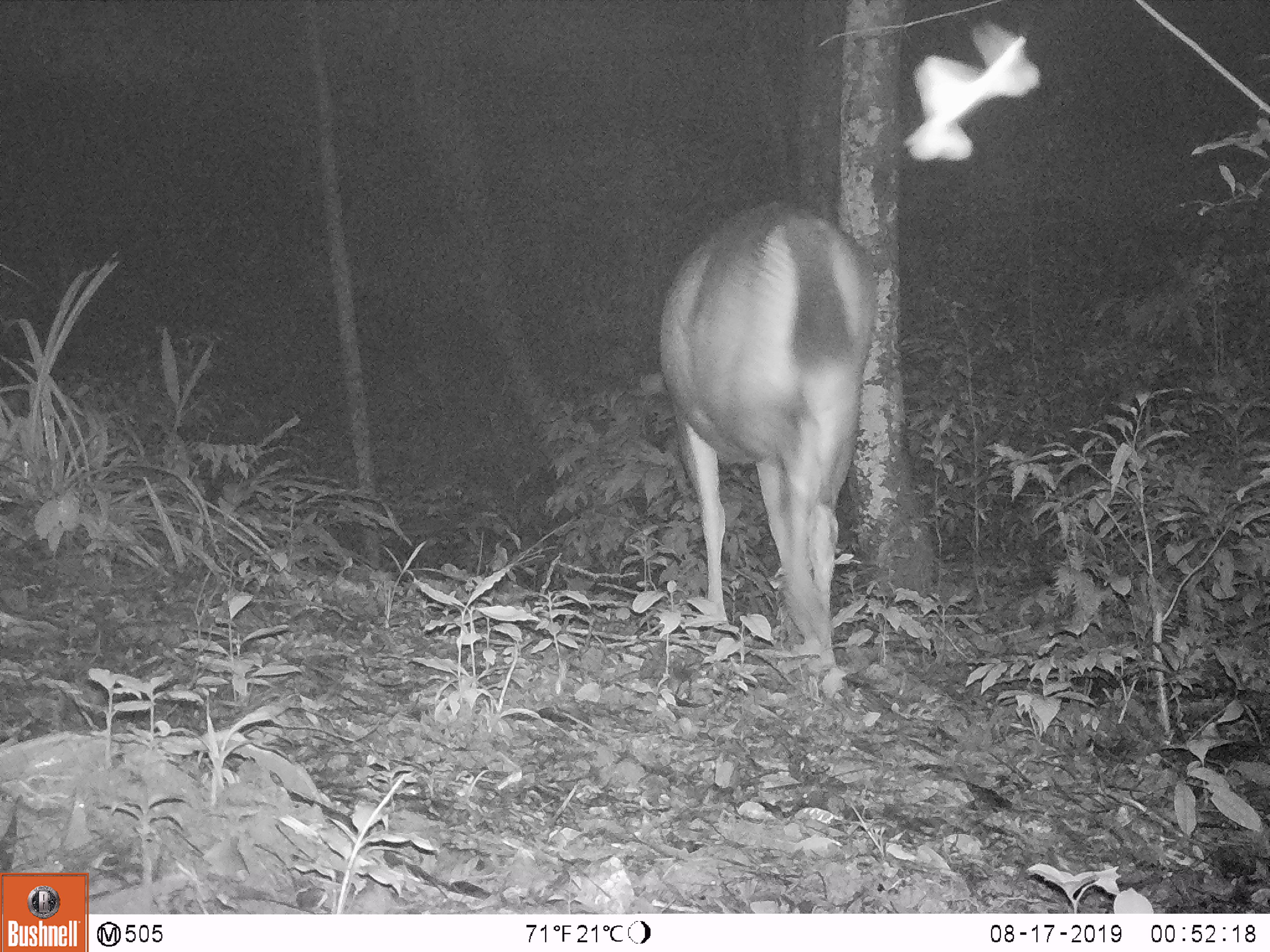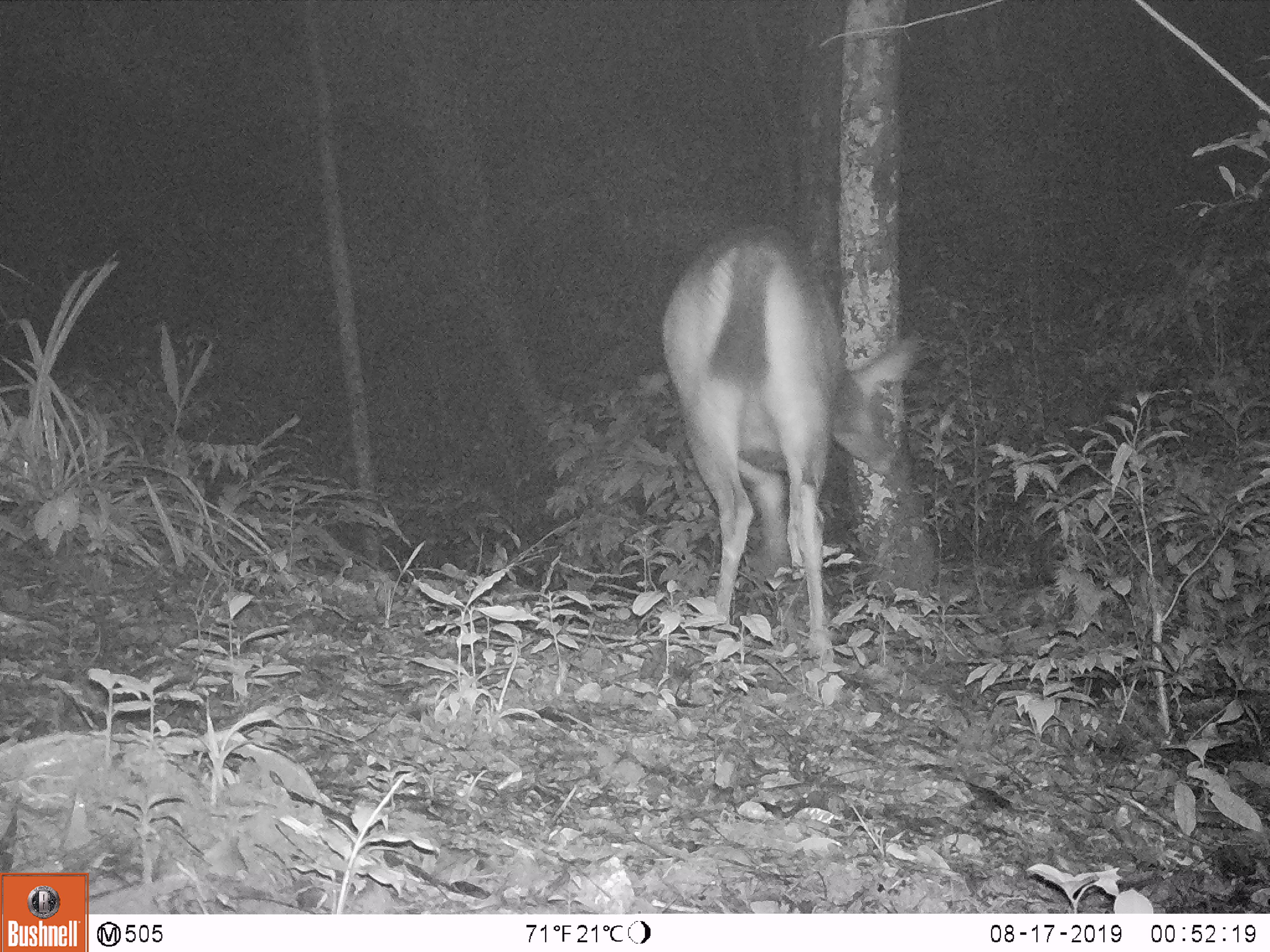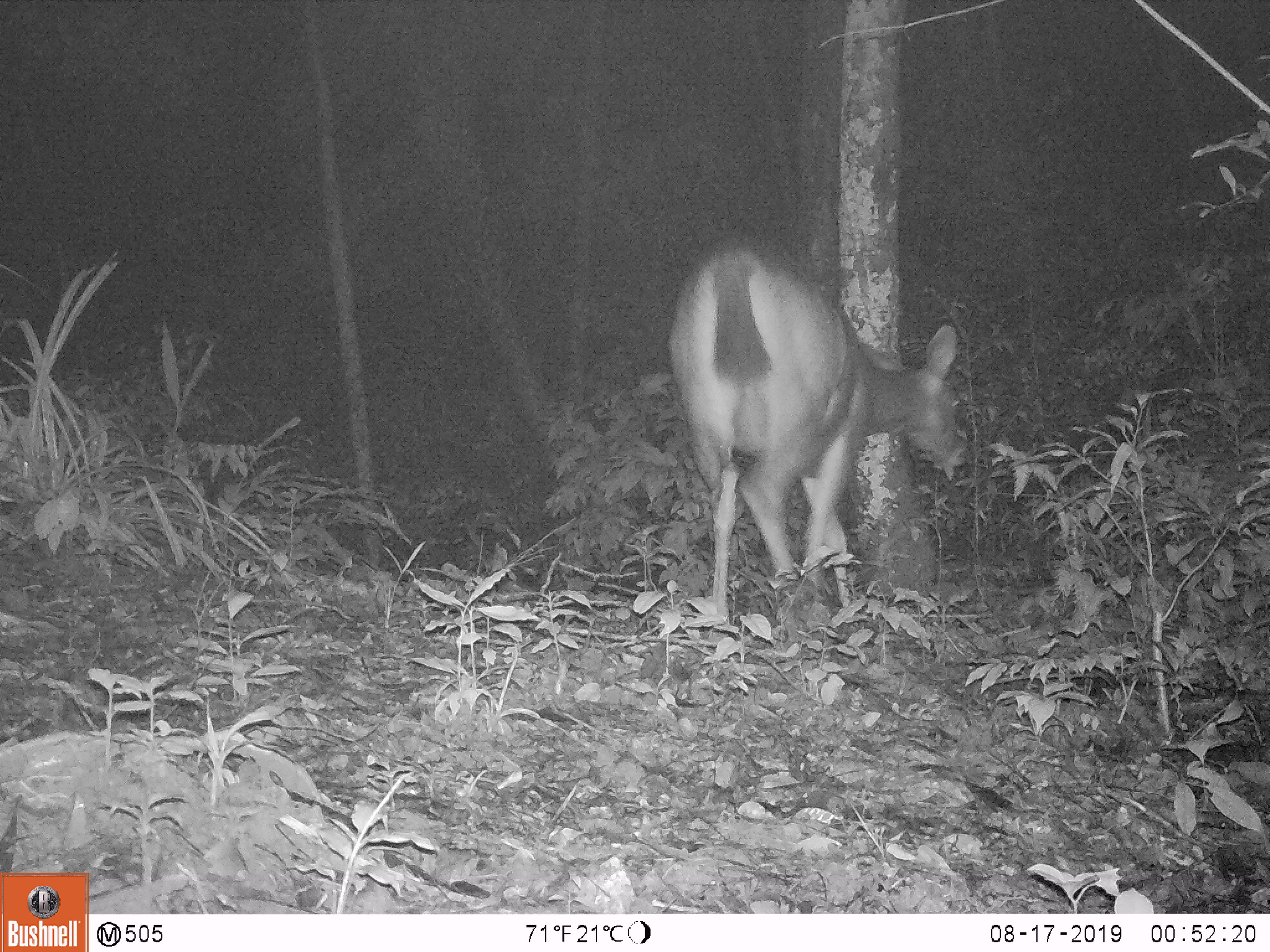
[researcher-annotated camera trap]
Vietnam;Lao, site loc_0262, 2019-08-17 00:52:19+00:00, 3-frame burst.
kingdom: Animalia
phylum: Chordata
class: Mammalia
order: Artiodactyla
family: Cervidae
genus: Rusa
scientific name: Rusa unicolor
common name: sambar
Sambar (Rusa unicolor). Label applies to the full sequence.